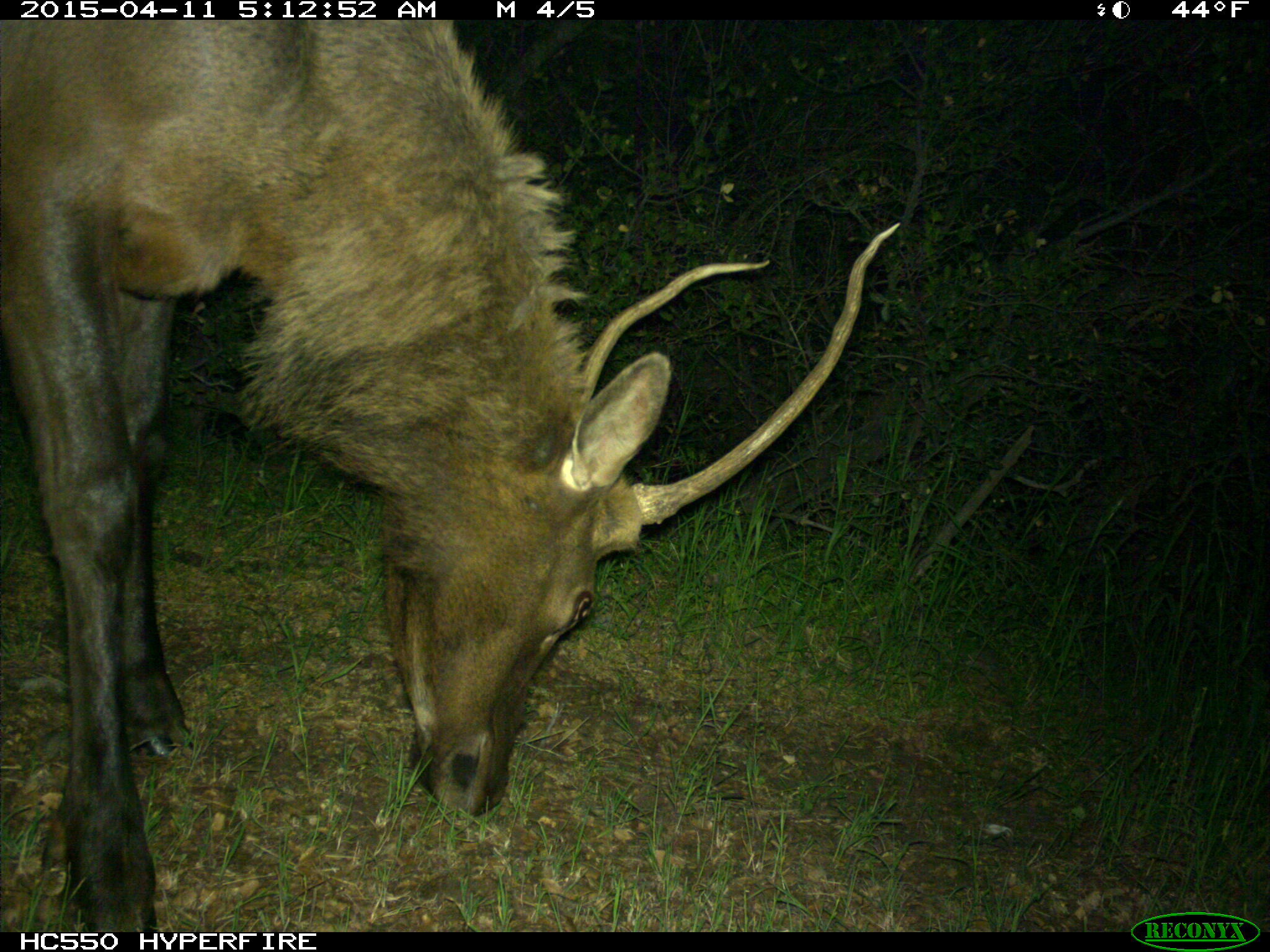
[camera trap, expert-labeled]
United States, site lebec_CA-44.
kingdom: Animalia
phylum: Chordata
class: Mammalia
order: Artiodactyla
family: Cervidae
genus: Cervus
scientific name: Cervus canadensis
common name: elk